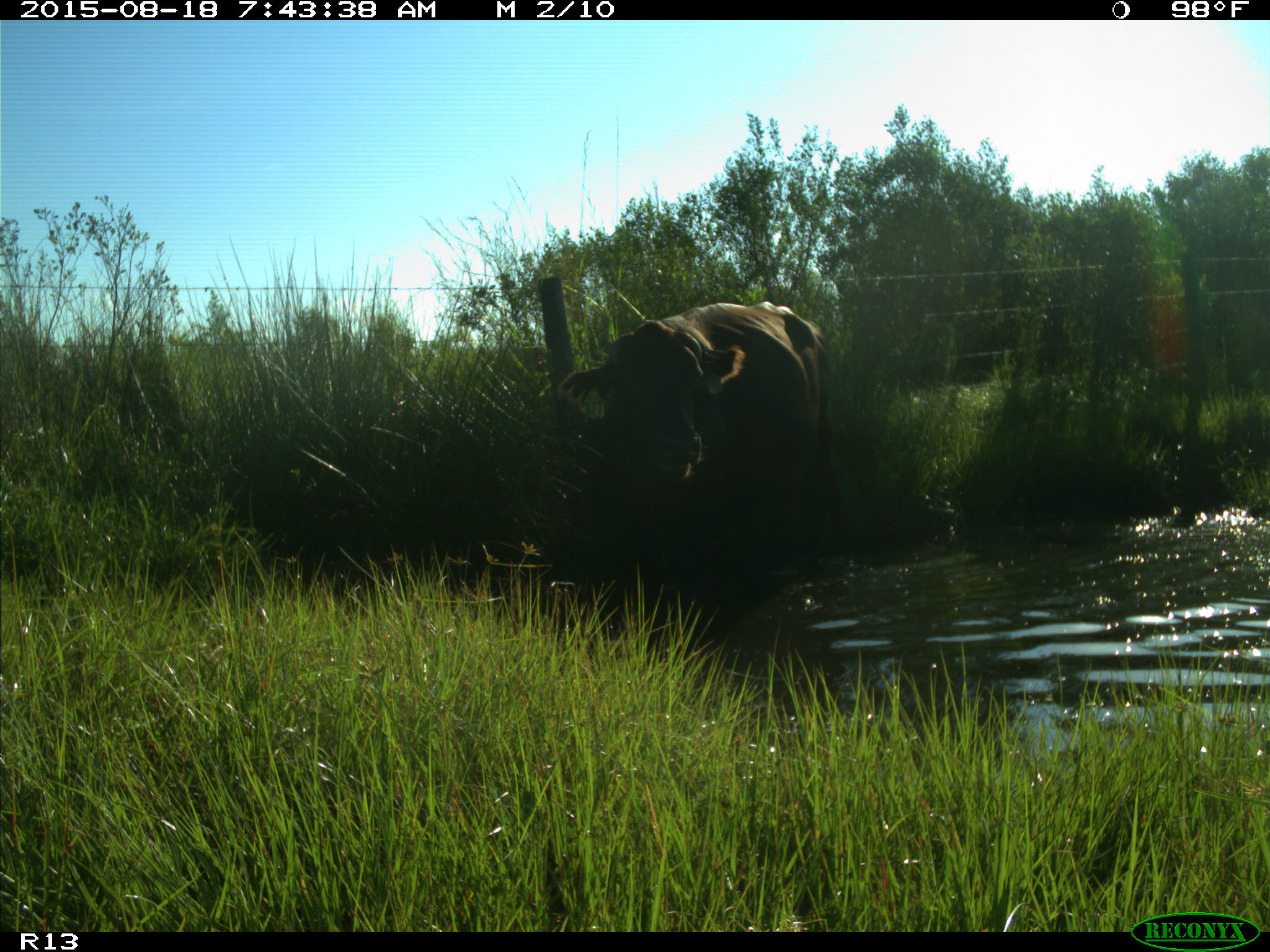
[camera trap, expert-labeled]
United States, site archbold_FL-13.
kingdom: Animalia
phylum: Chordata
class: Mammalia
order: Artiodactyla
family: Bovidae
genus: Bos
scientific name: Bos taurus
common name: domestic cow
Bos taurus (domestic cow).